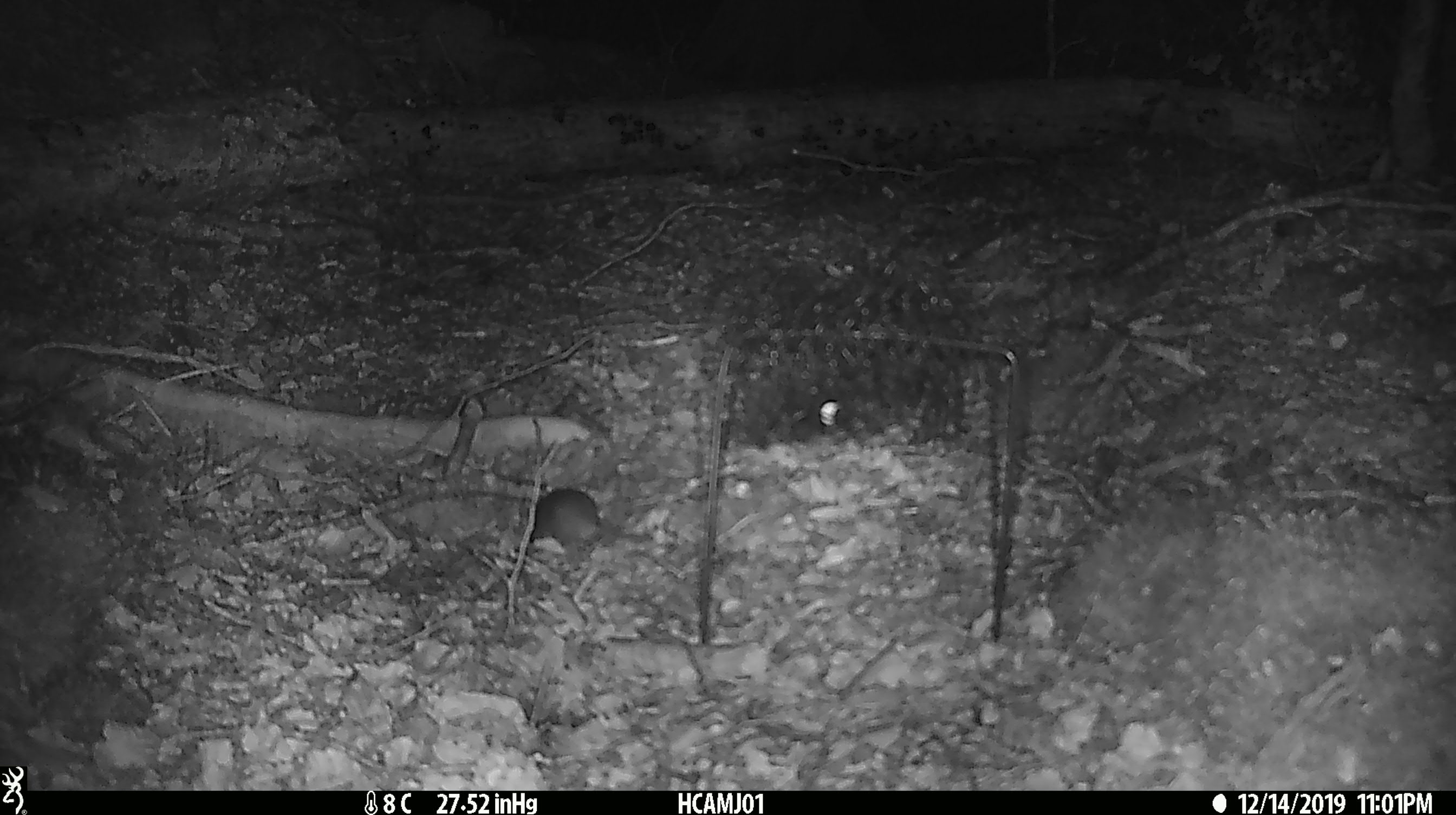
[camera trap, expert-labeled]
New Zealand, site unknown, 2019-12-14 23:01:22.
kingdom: Animalia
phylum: Chordata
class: Mammalia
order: Rodentia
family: Muridae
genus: Mus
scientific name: Mus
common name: mouse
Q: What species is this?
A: Mouse (Mus).